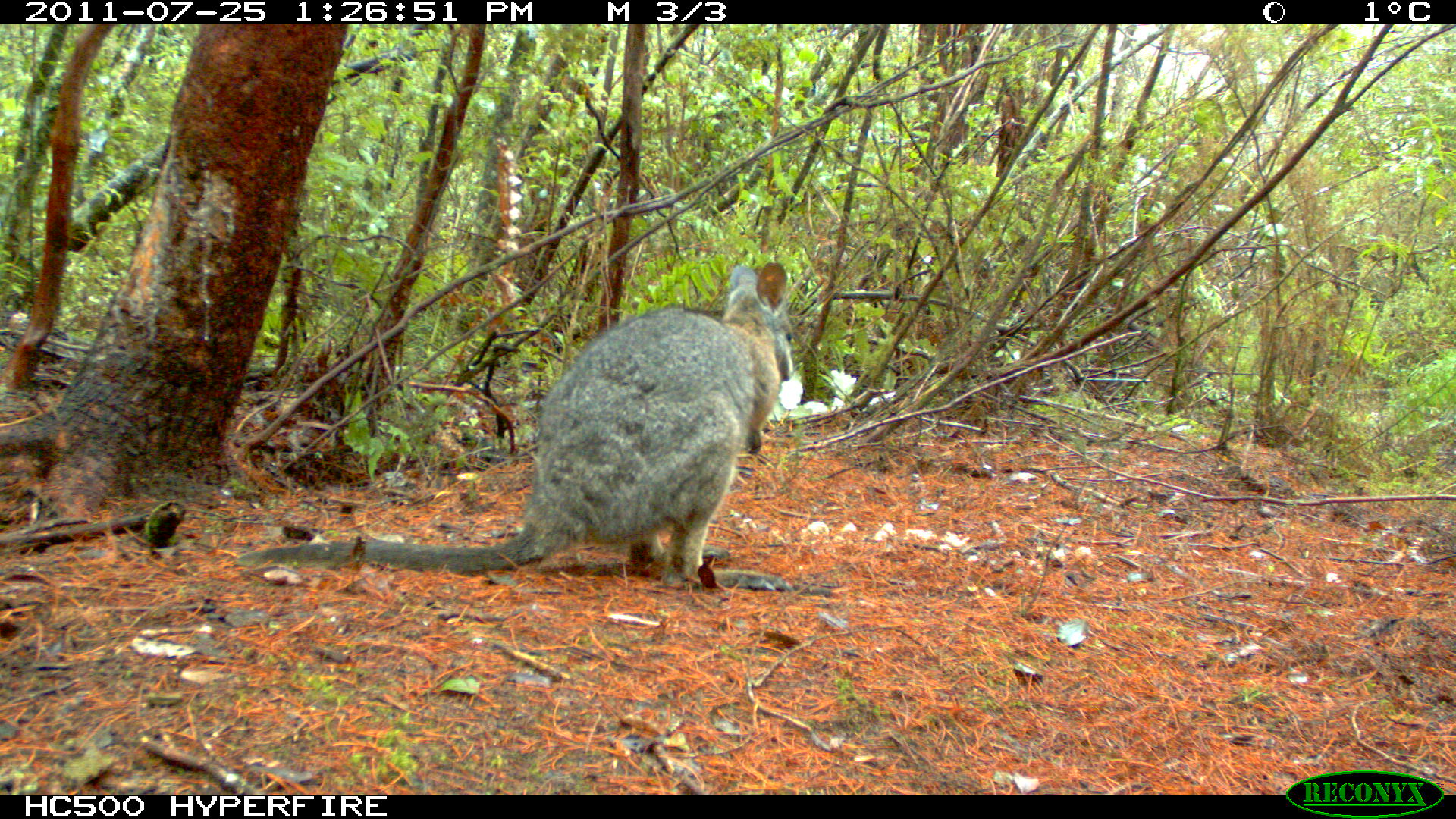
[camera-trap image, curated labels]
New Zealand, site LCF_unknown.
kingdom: Animalia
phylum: Chordata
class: Mammalia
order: Diprotodontia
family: Macropodidae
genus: Notamacropus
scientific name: Notamacropus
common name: wallaby